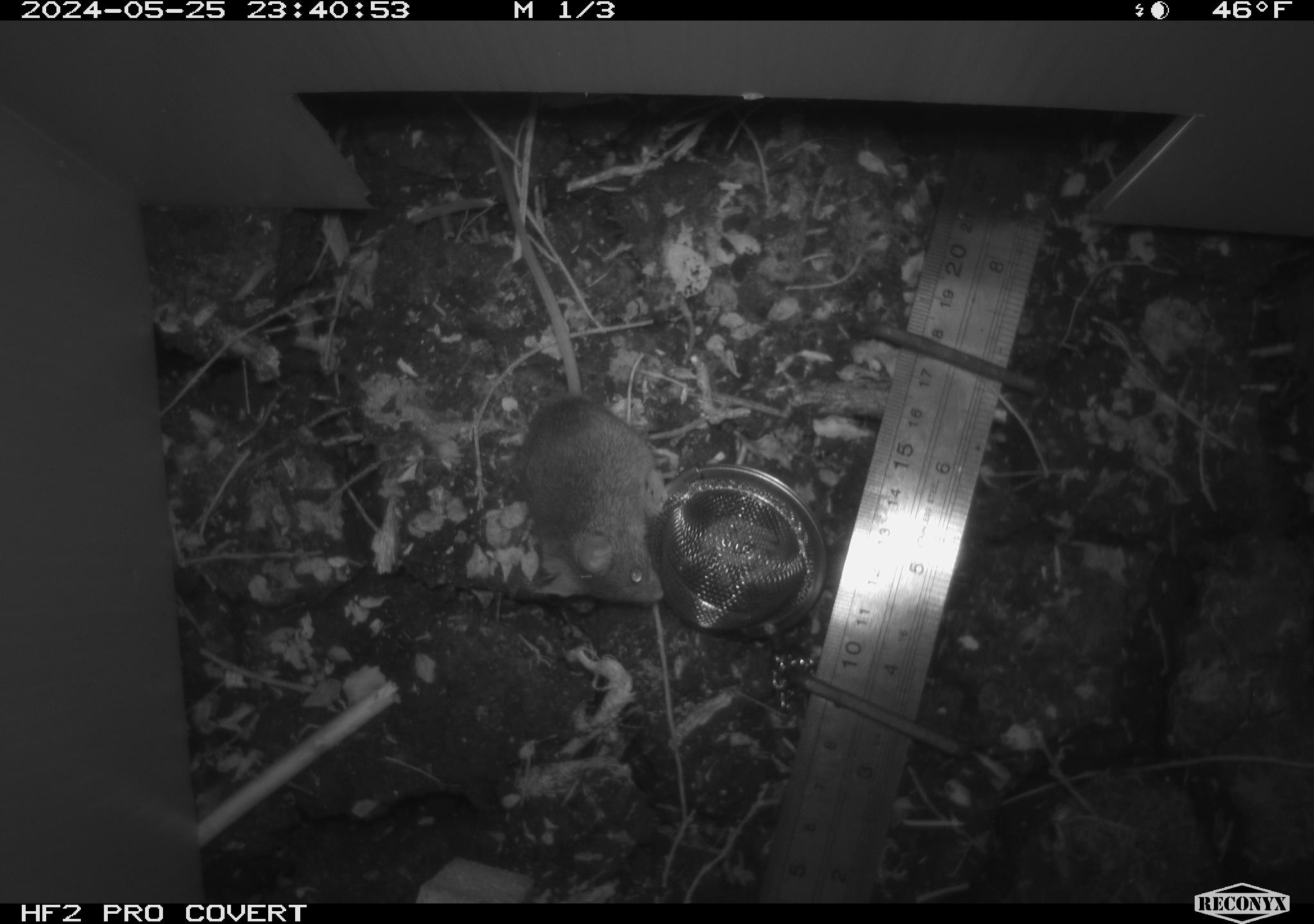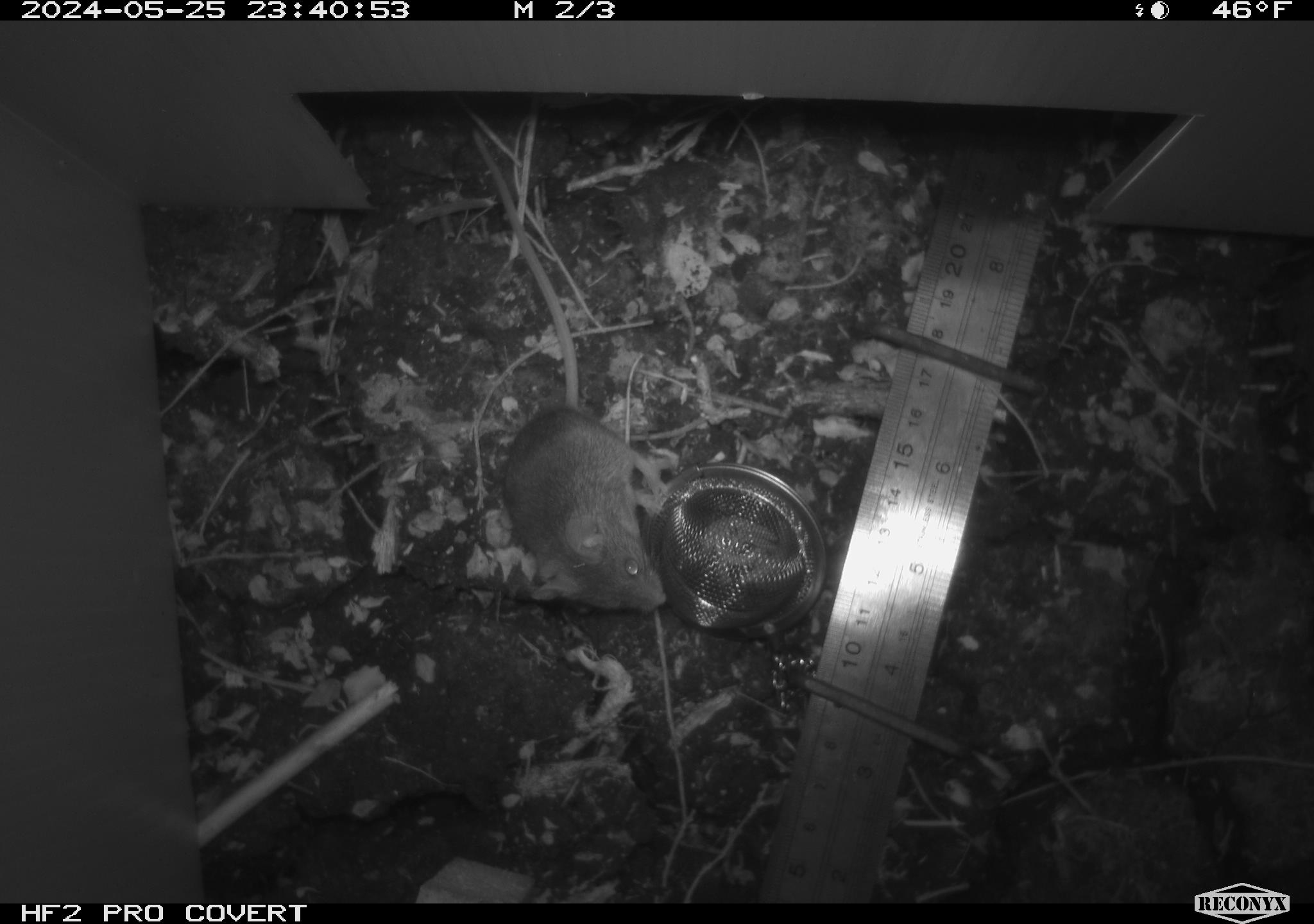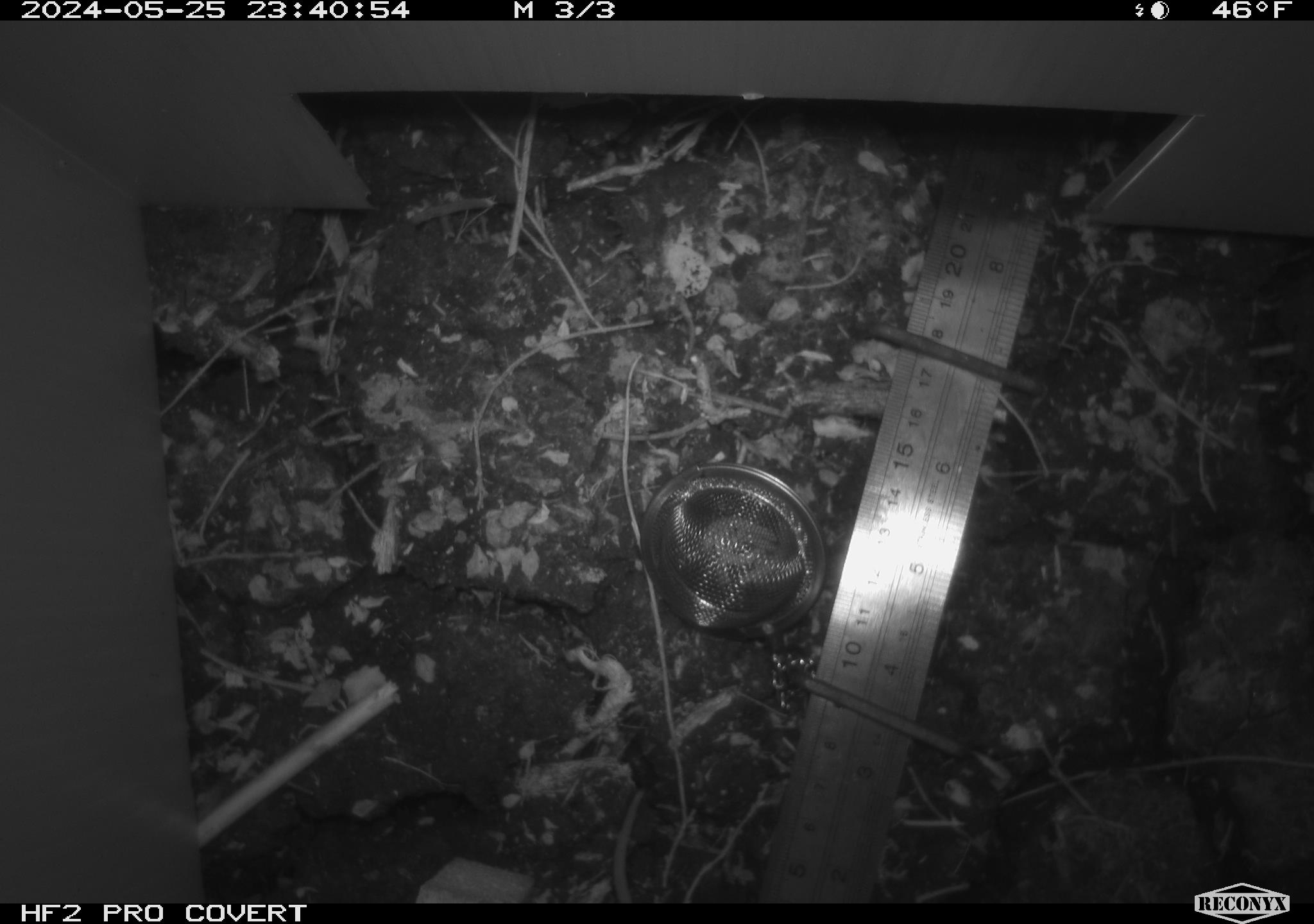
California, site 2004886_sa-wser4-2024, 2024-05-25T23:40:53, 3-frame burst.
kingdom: Animalia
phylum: Chordata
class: Mammalia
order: Rodentia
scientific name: Rodentia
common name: mouse species